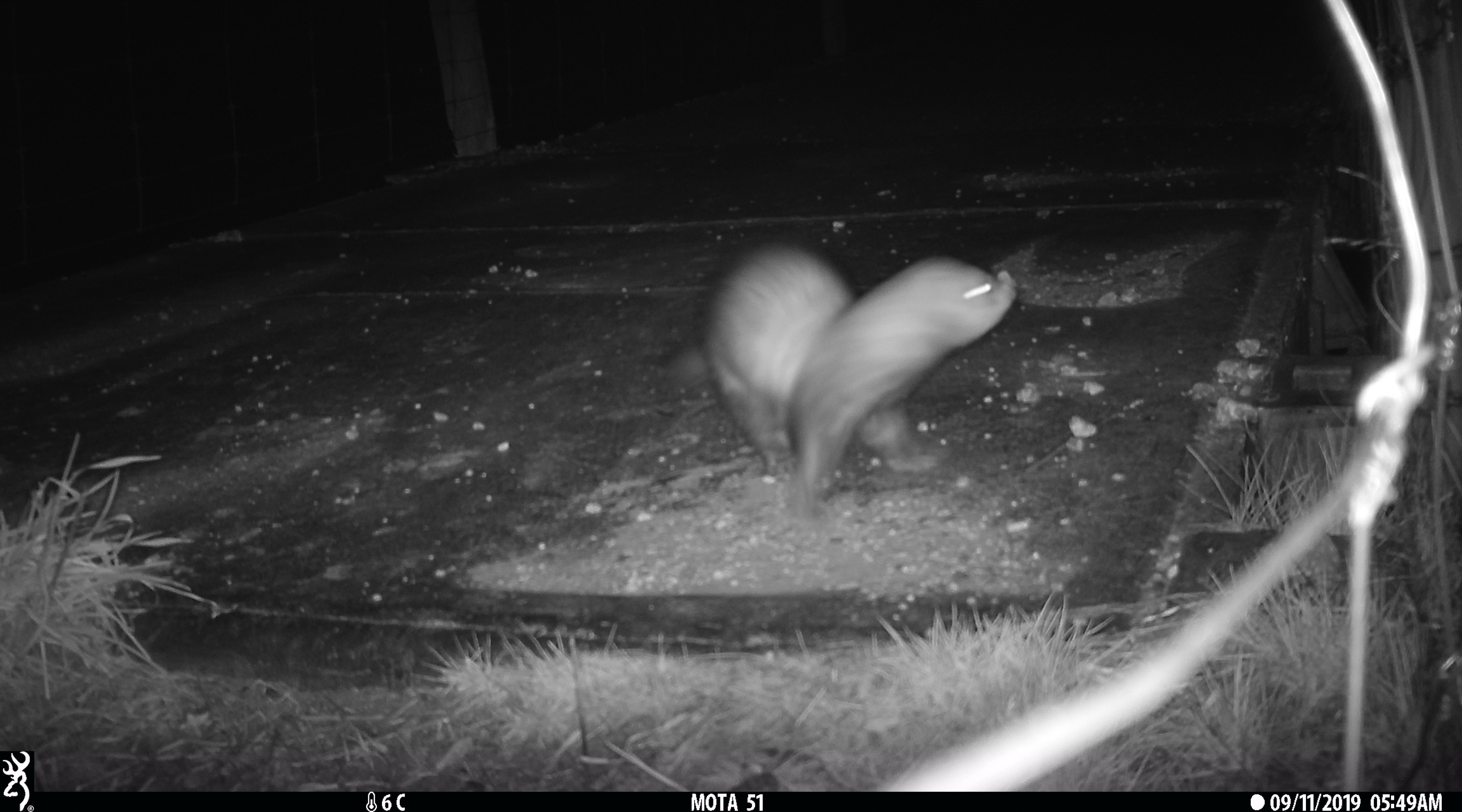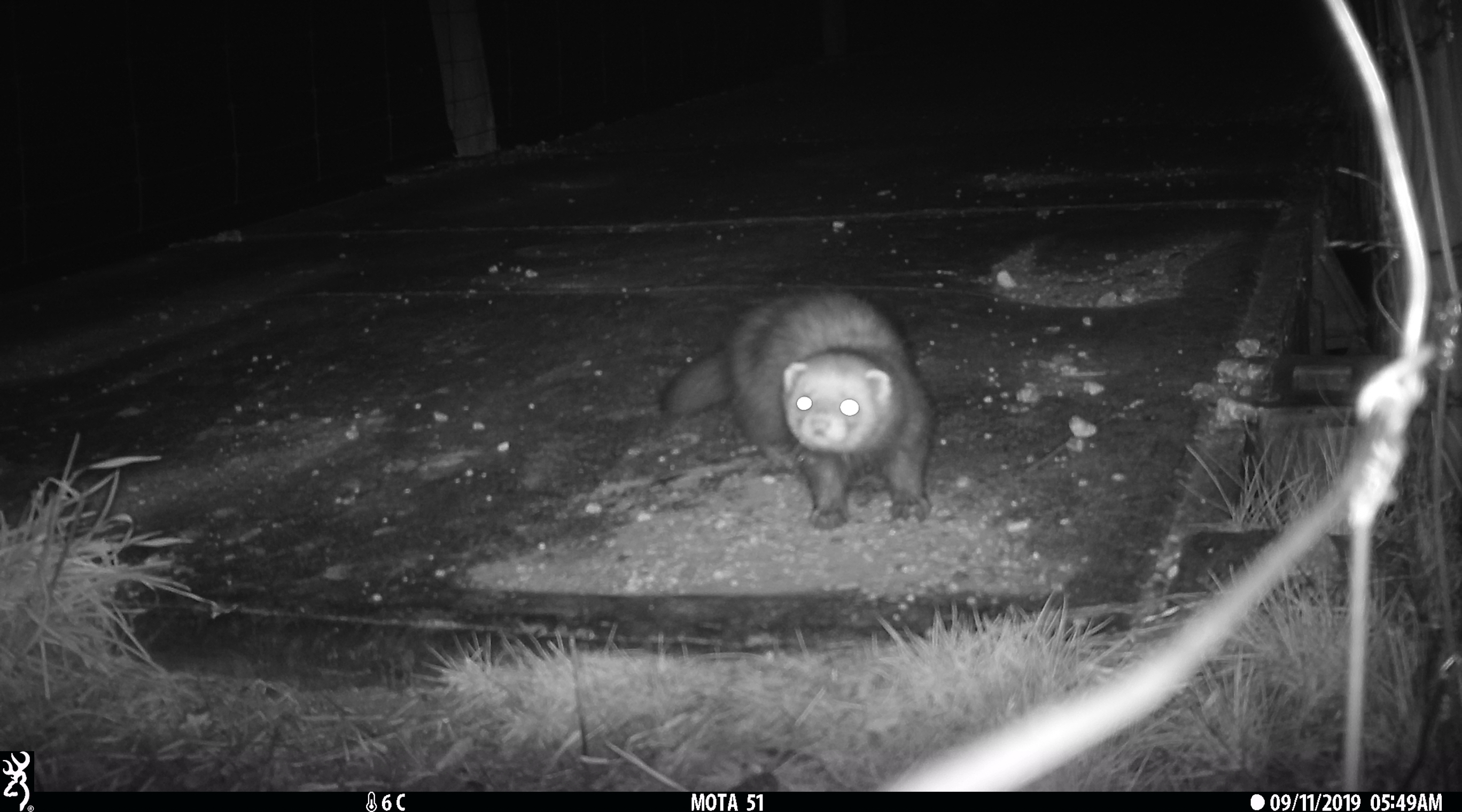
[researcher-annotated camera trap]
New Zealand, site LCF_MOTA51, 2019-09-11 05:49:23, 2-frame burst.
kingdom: Animalia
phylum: Chordata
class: Mammalia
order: Carnivora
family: Mustelidae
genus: Mustela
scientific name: Mustela furo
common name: ferret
Ferret (Mustela furo).